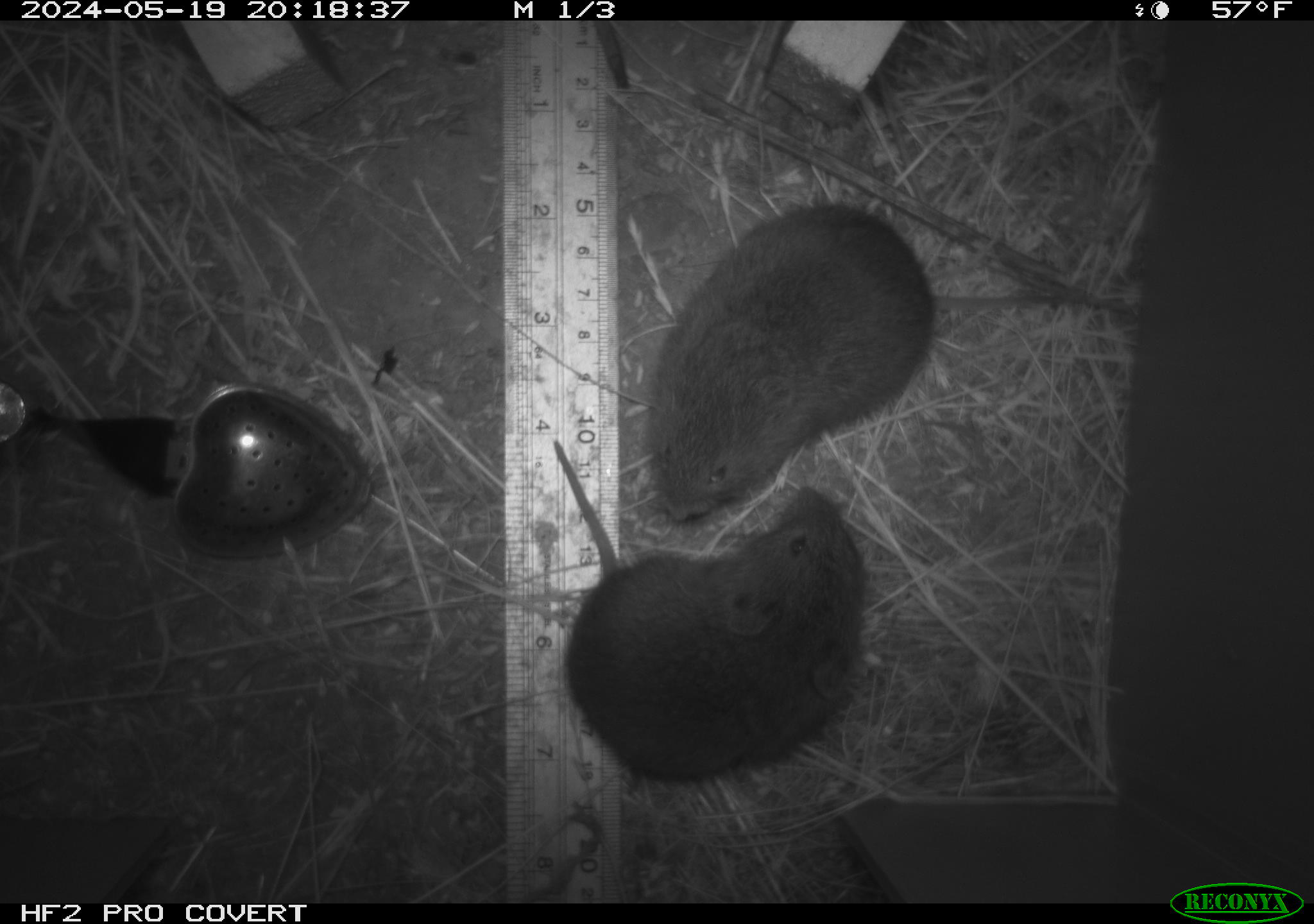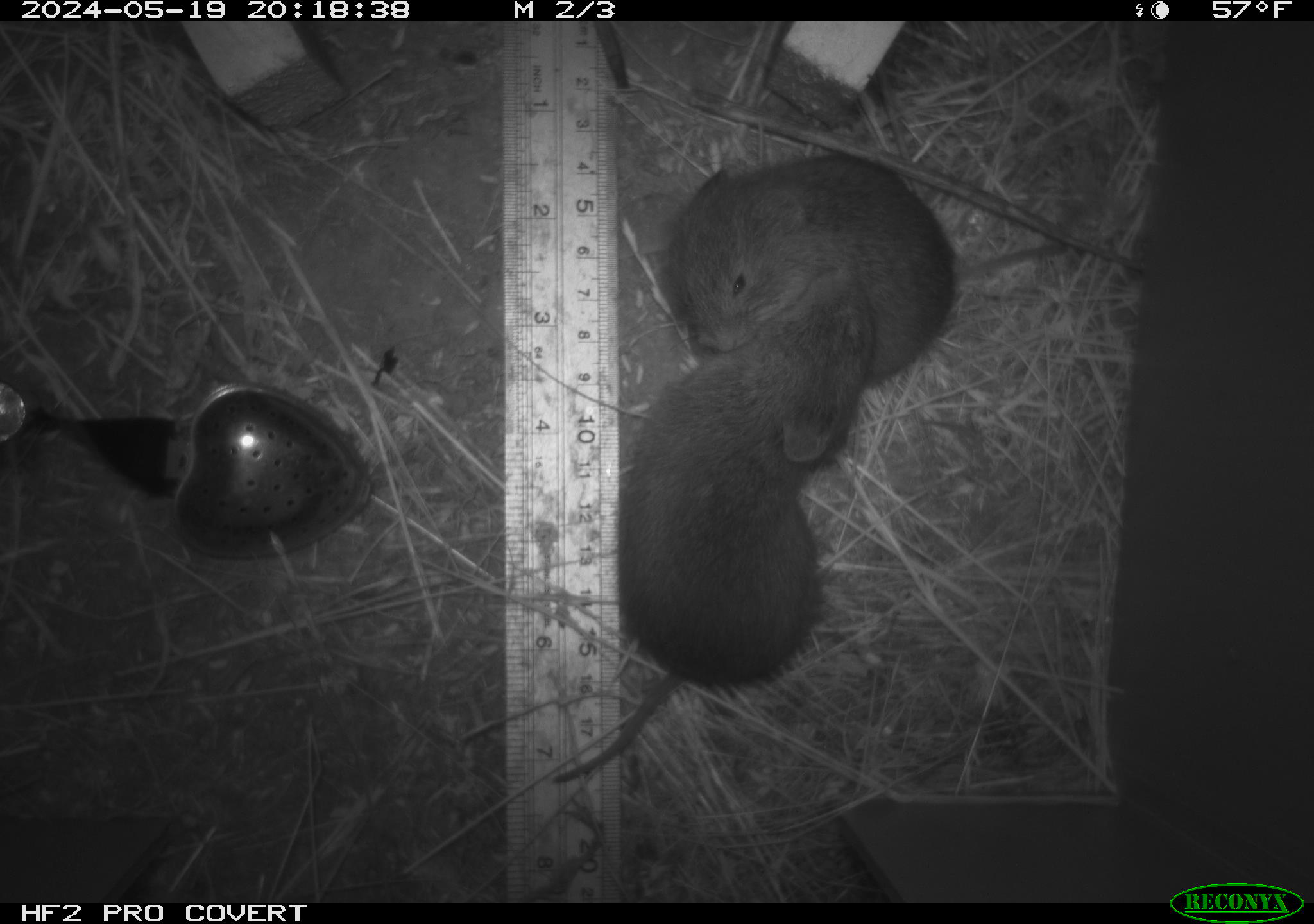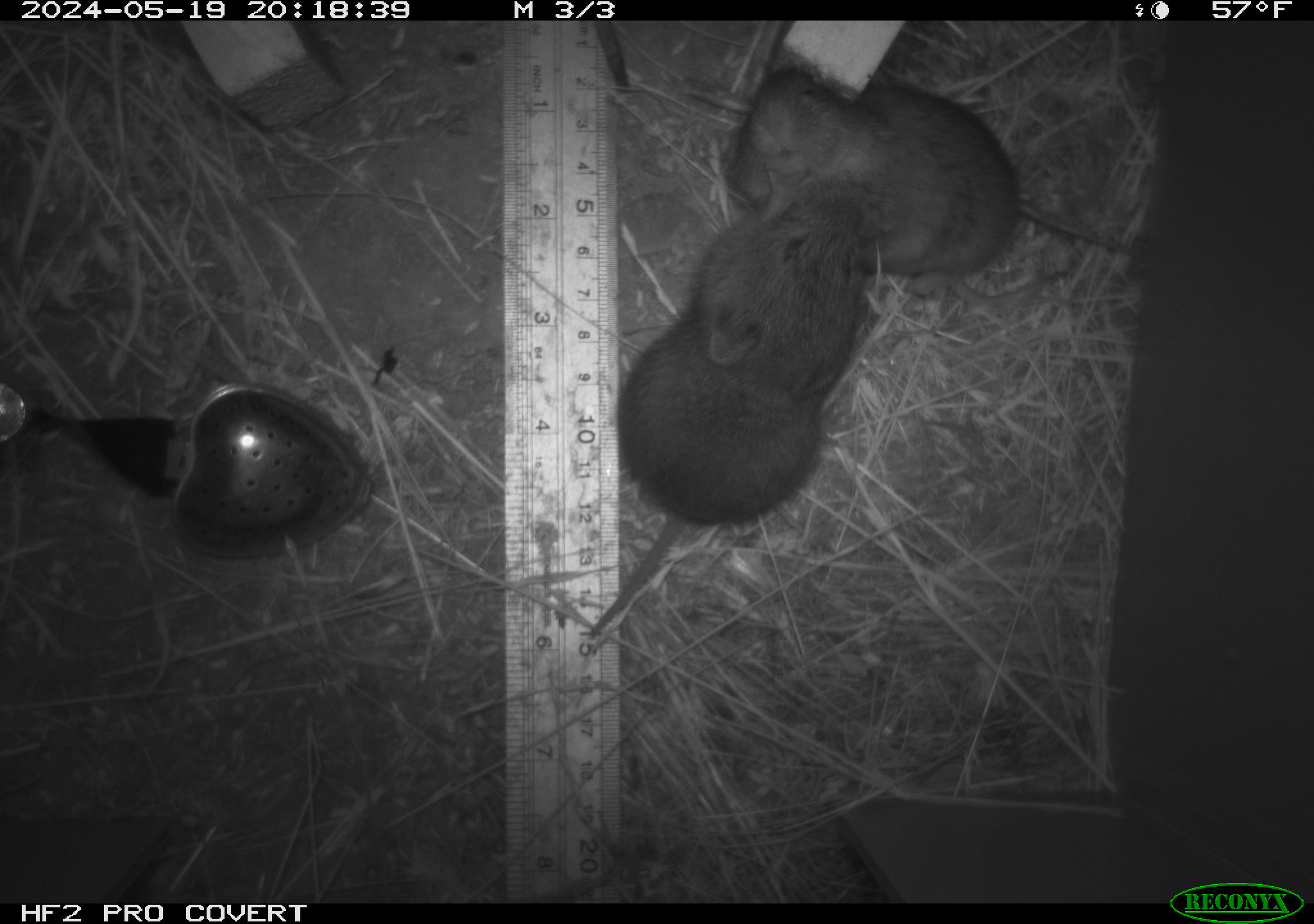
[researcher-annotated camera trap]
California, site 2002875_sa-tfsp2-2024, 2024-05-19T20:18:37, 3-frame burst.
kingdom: Animalia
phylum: Chordata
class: Mammalia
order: Rodentia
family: Cricetidae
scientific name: Arvicolinae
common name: voles, lemmings, and muskrats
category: arvicolinae subfamily